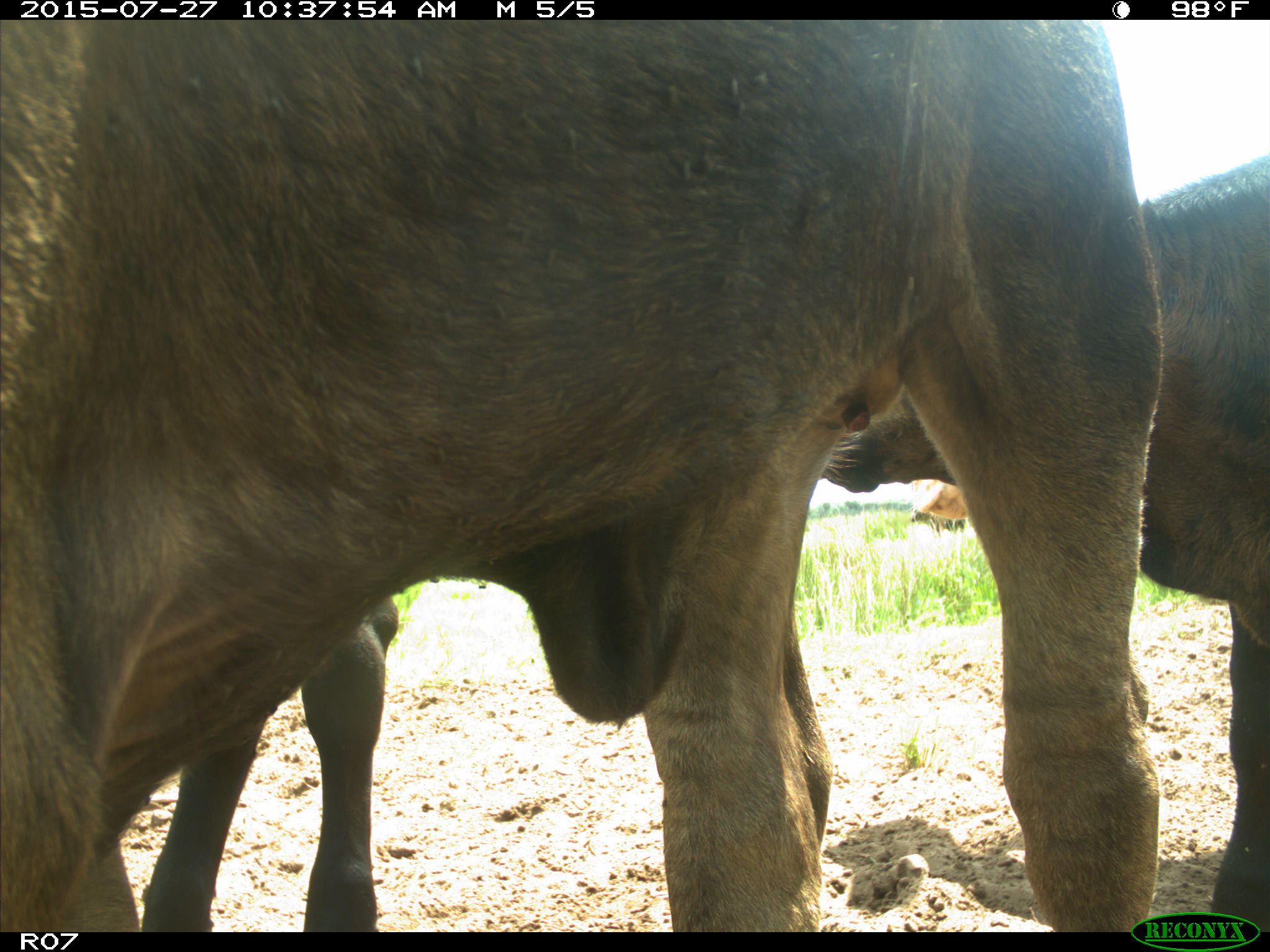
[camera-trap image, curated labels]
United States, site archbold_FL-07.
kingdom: Animalia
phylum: Chordata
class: Mammalia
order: Artiodactyla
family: Bovidae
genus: Bos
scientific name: Bos taurus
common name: domestic cow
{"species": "Bos taurus (domestic cow)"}